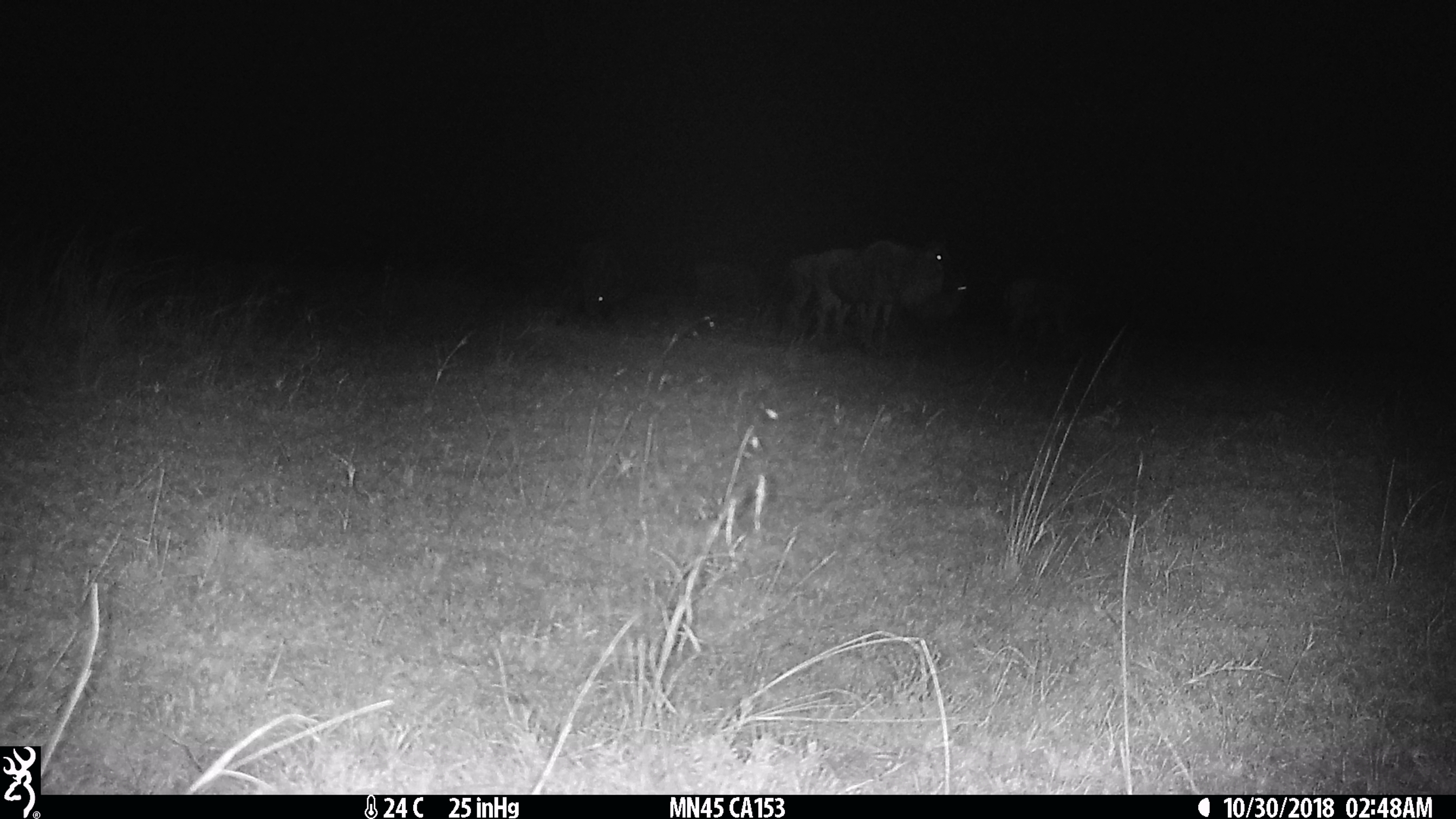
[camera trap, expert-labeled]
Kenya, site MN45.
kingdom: Animalia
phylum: Chordata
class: Mammalia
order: Artiodactyla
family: Bovidae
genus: Connochaetes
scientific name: Connochaetes taurinus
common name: blue wildebeest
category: wildebeest